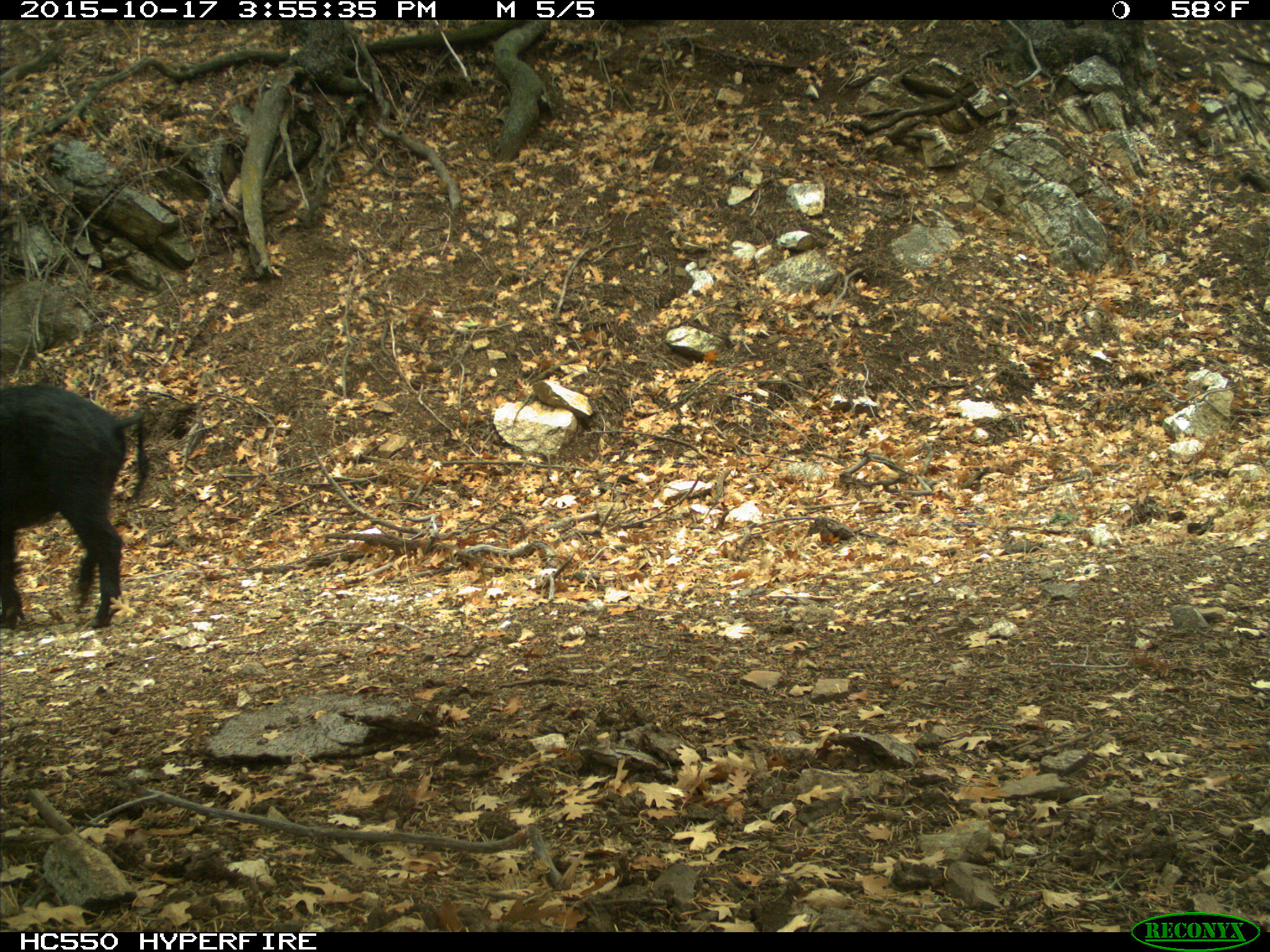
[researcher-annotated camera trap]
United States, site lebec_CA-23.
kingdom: Animalia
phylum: Chordata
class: Mammalia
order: Artiodactyla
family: Suidae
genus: Sus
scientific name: Sus scrofa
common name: wild boar